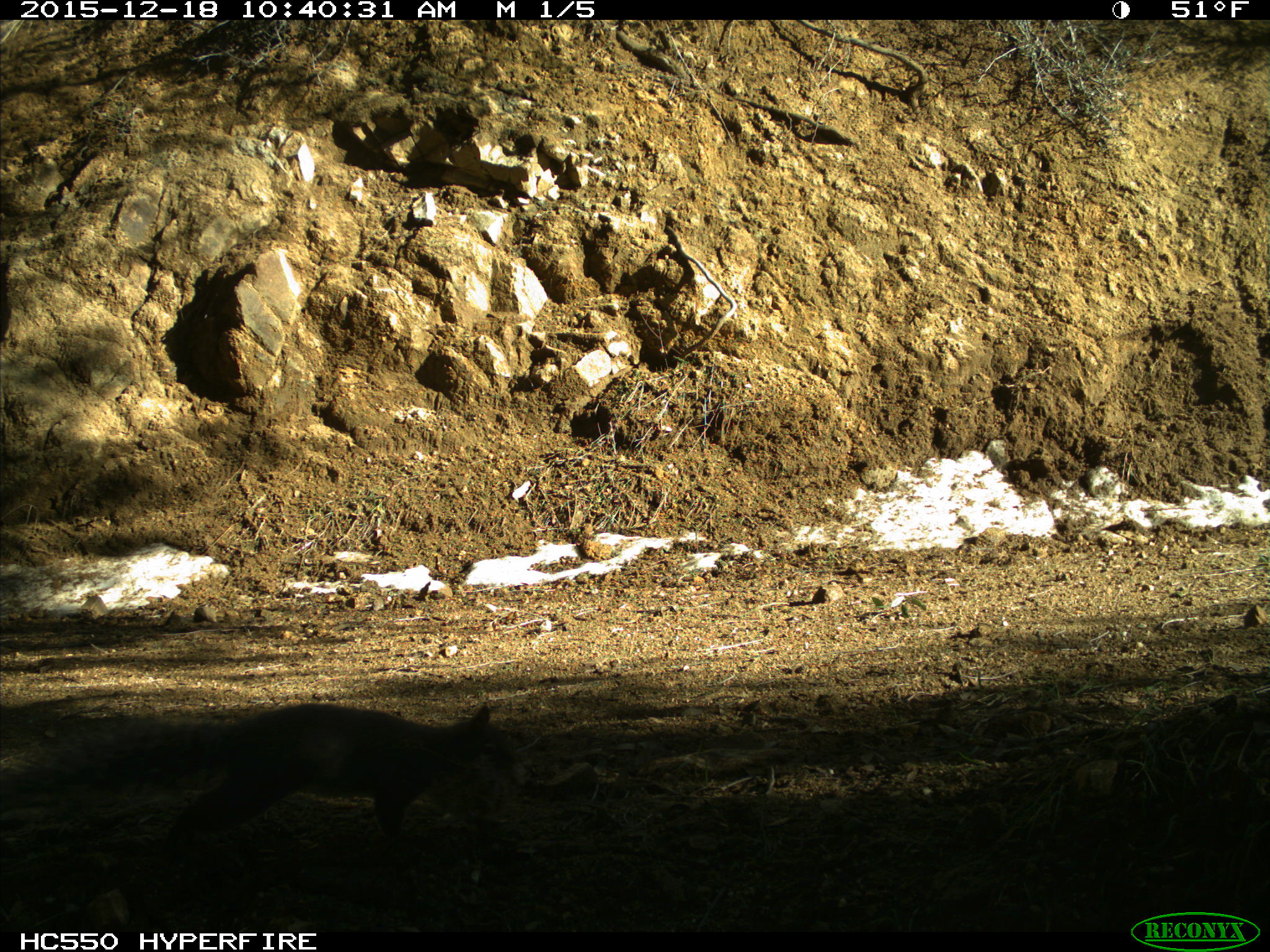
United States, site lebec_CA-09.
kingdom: Animalia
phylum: Chordata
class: Mammalia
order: Rodentia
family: Sciuridae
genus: Sciurus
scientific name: Sciurus carolinensis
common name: eastern gray squirrel